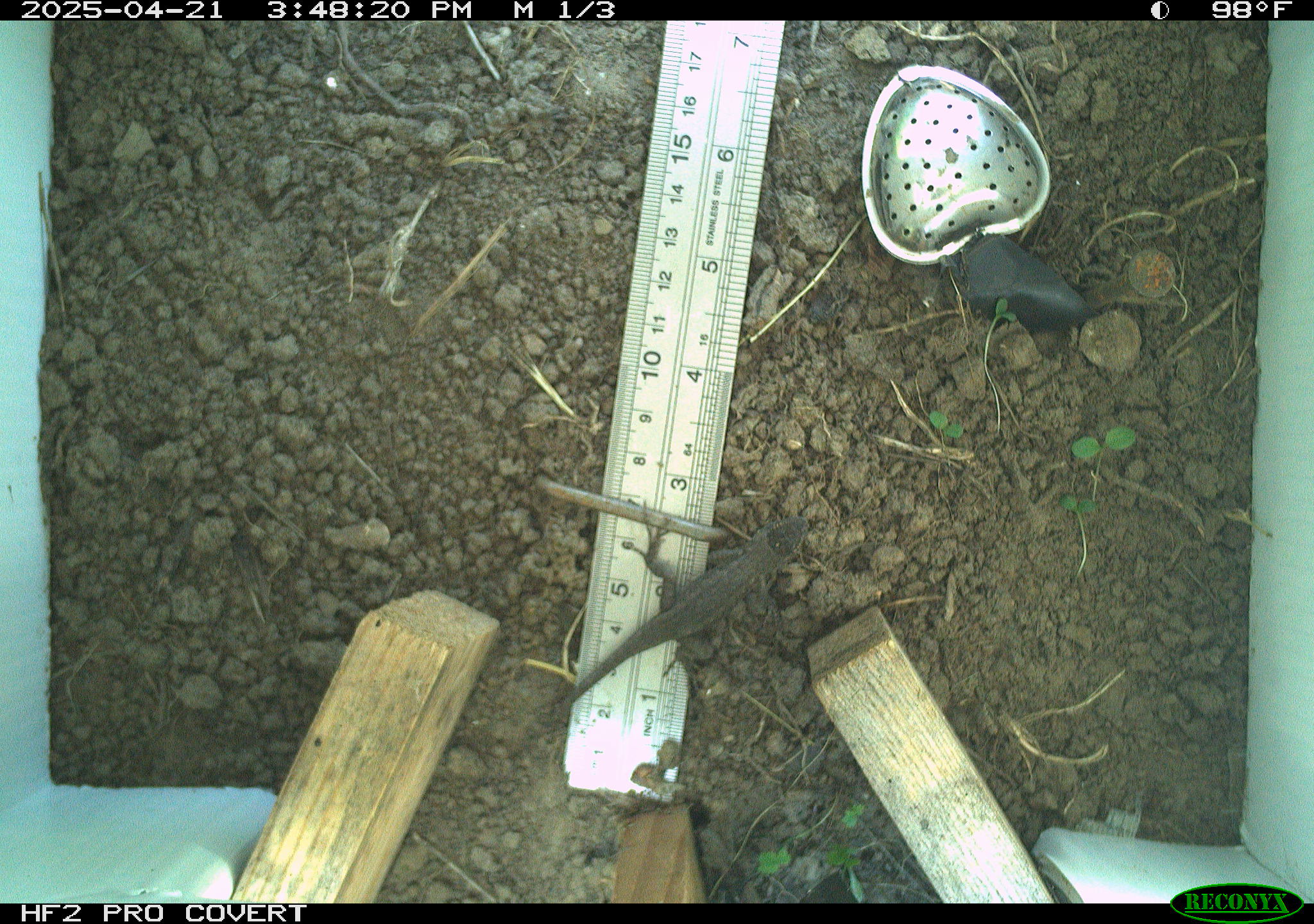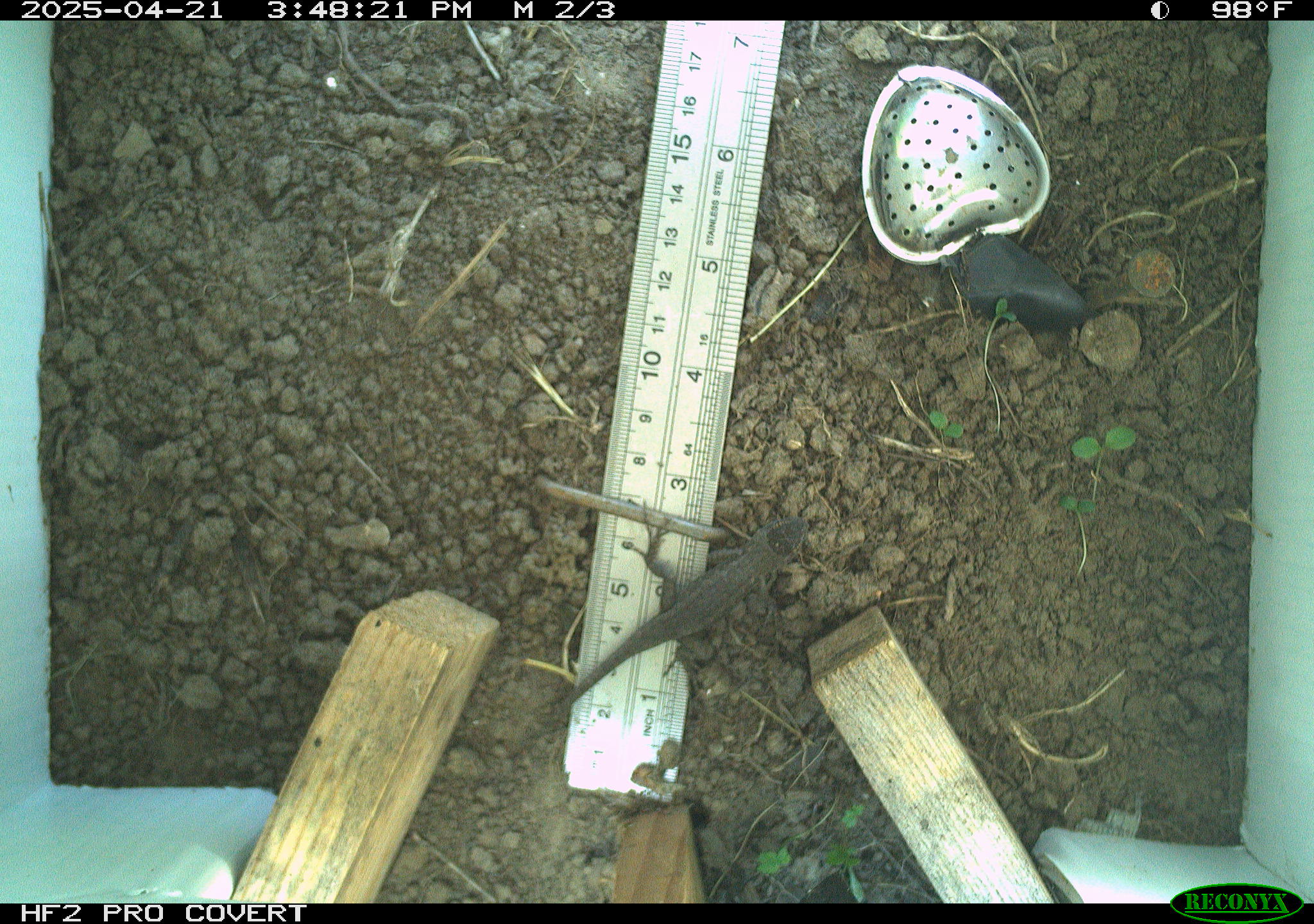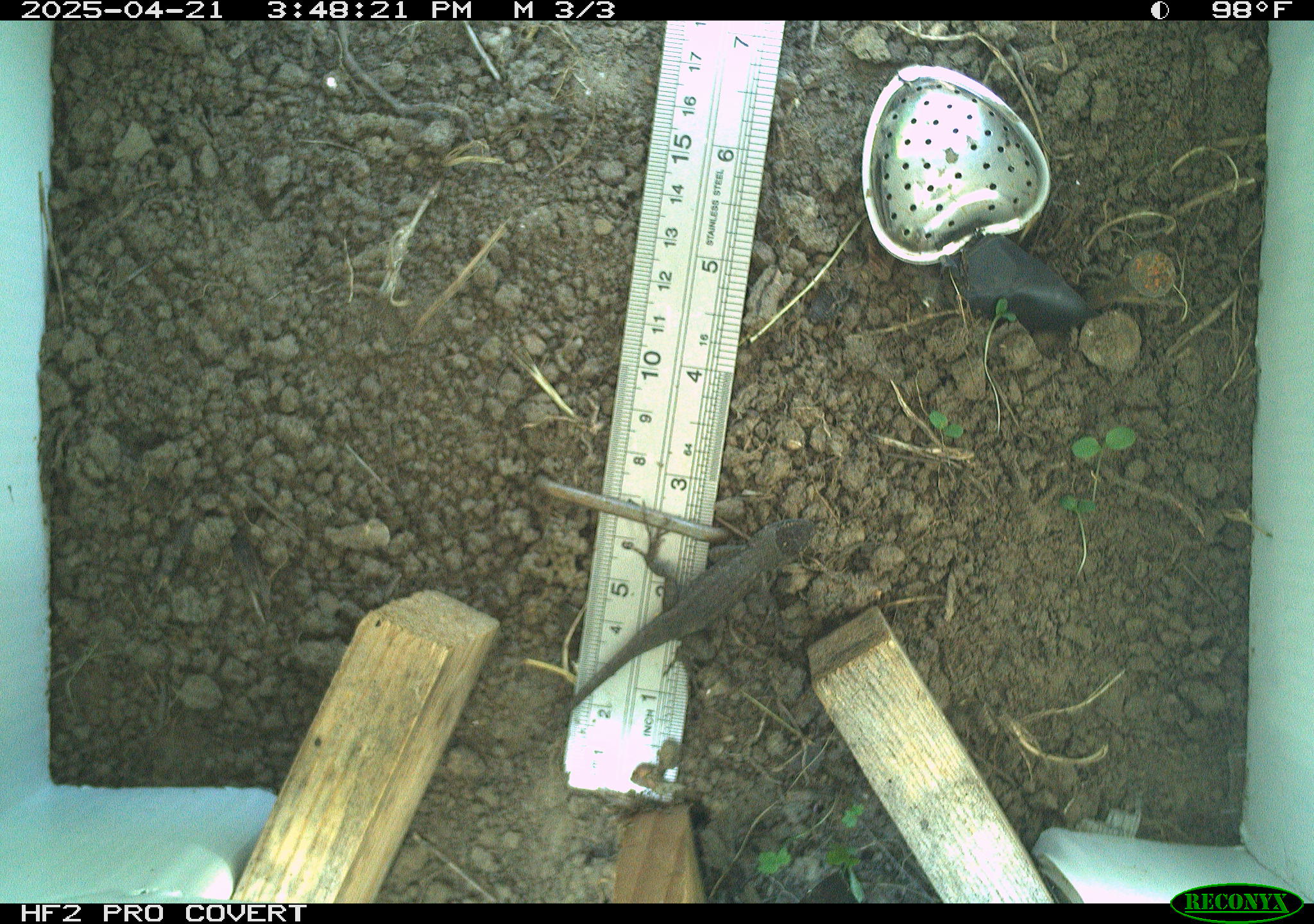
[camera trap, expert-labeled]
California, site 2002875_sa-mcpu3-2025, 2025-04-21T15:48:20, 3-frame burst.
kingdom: Animalia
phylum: Chordata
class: Reptilia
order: Squamata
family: Phrynosomatidae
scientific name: Phrynosomatidae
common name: north american spiny lizards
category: sceloporus/uta species